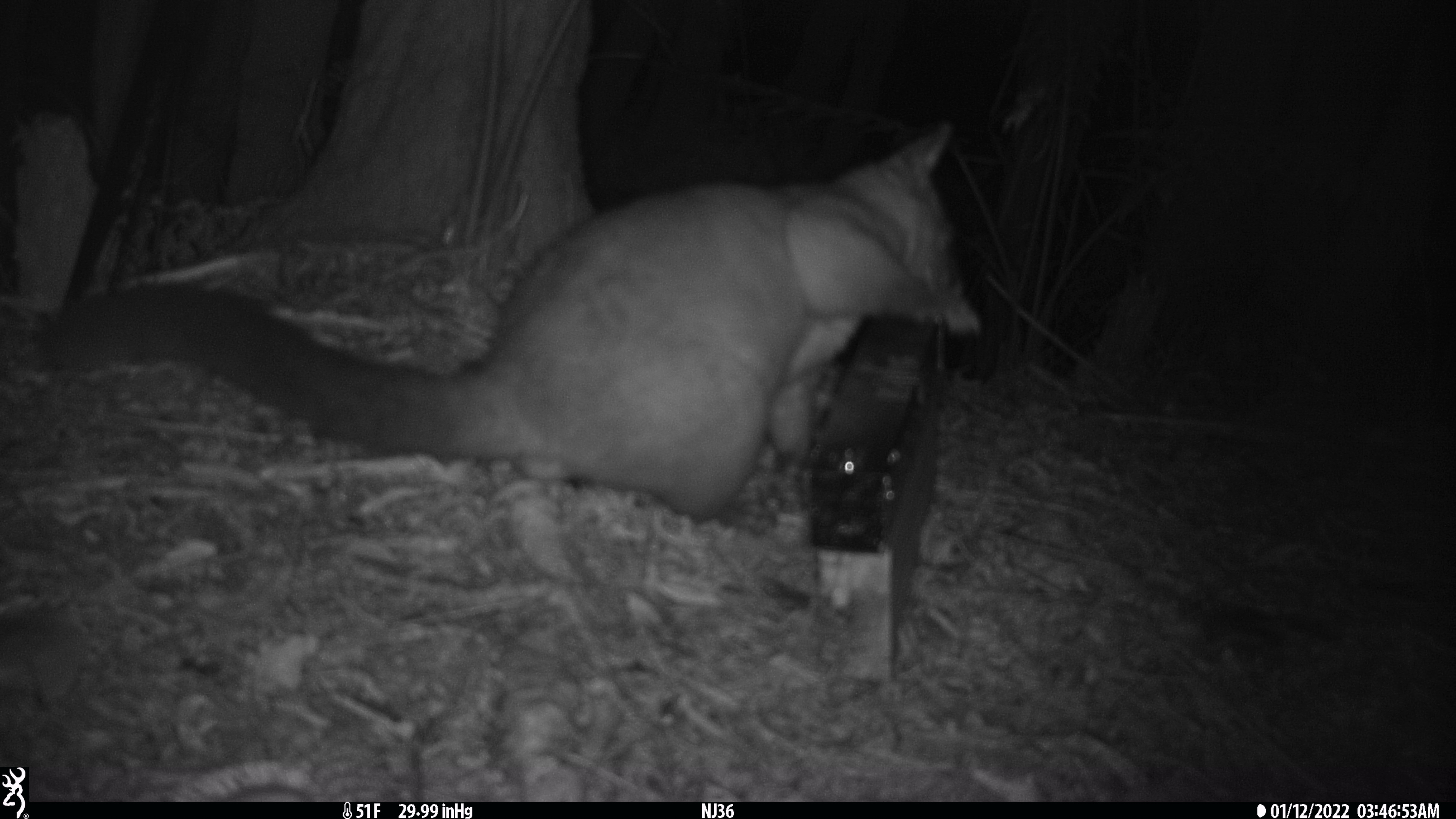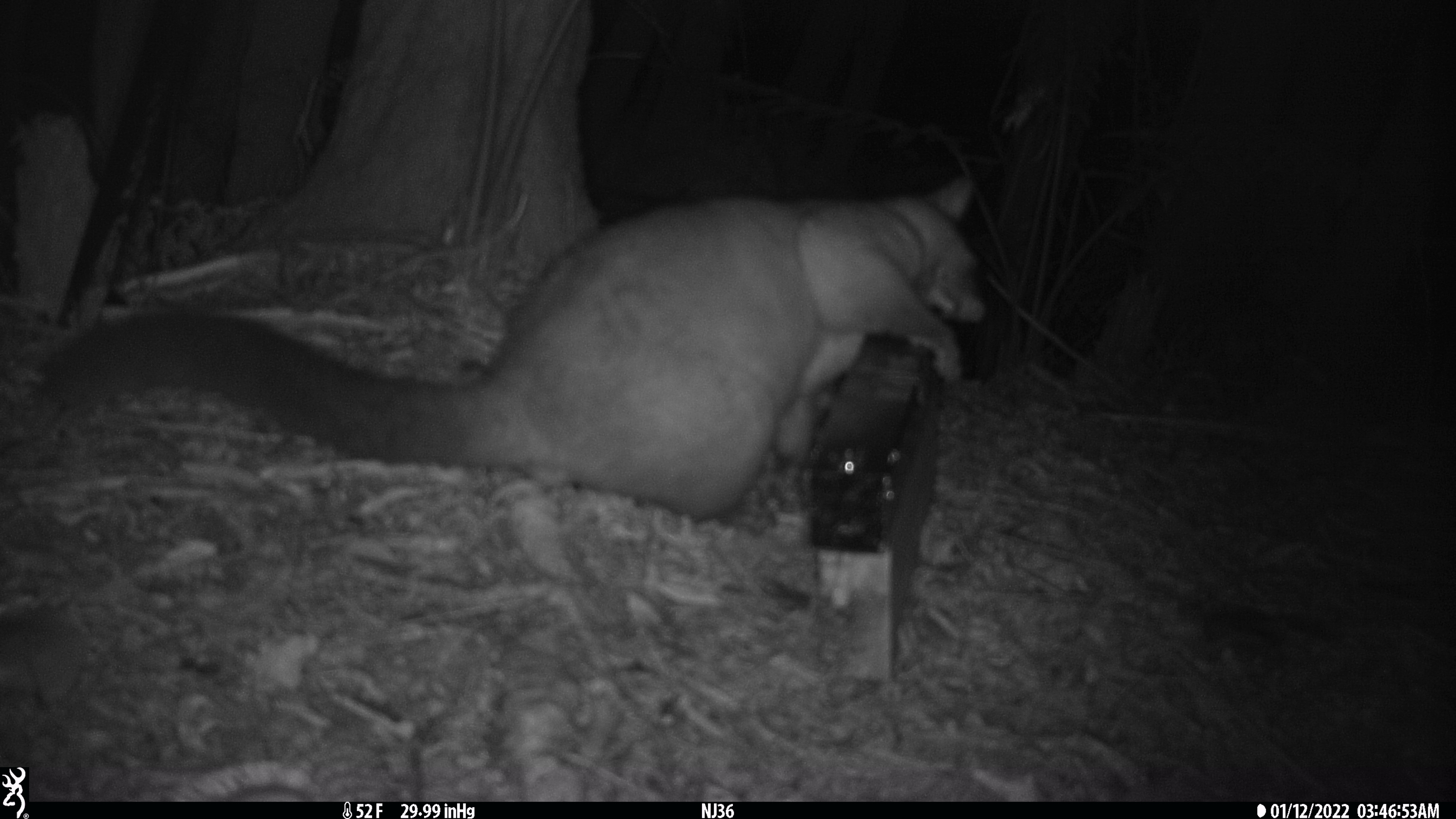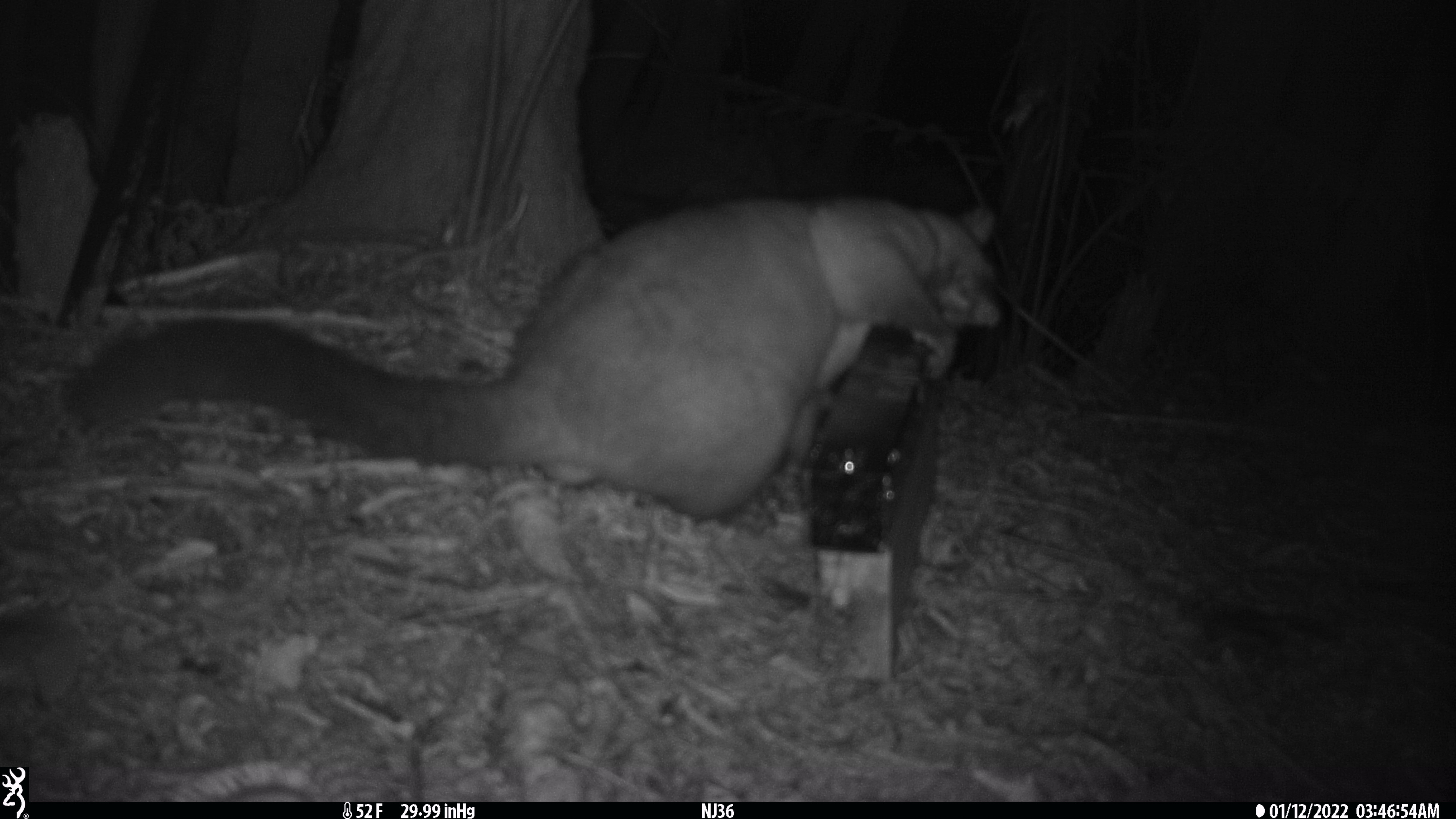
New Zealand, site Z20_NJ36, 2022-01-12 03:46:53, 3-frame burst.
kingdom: Animalia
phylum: Chordata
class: Mammalia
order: Diprotodontia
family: Phalangeridae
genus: Trichosurus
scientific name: Trichosurus vulpecula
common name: common brushtail possum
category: possum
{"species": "possum (common brushtail possum) (Trichosurus vulpecula)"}